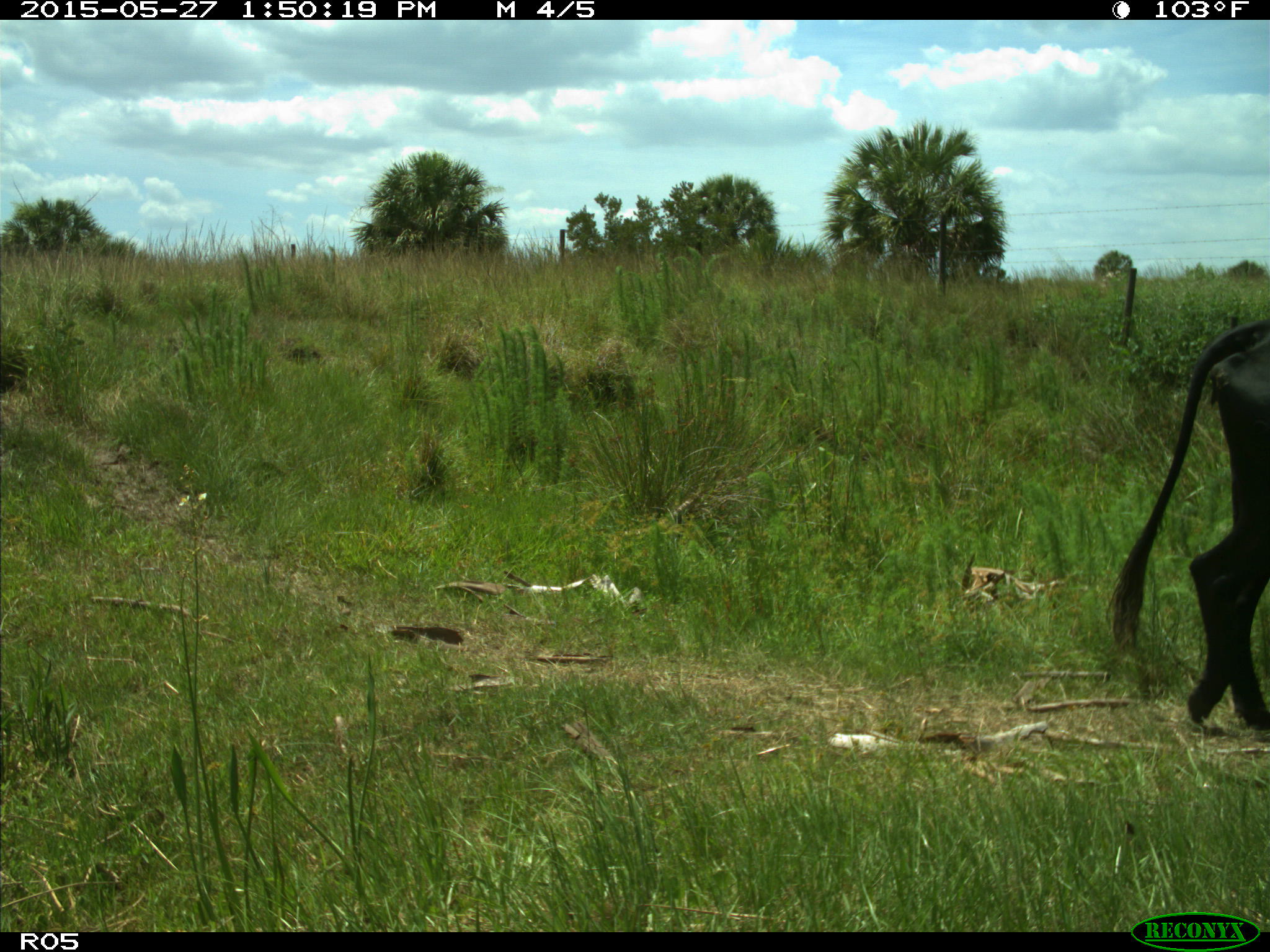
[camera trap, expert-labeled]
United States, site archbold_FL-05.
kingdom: Animalia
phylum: Chordata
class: Mammalia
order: Artiodactyla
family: Bovidae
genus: Bos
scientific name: Bos taurus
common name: domestic cow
Bos taurus (domestic cow).